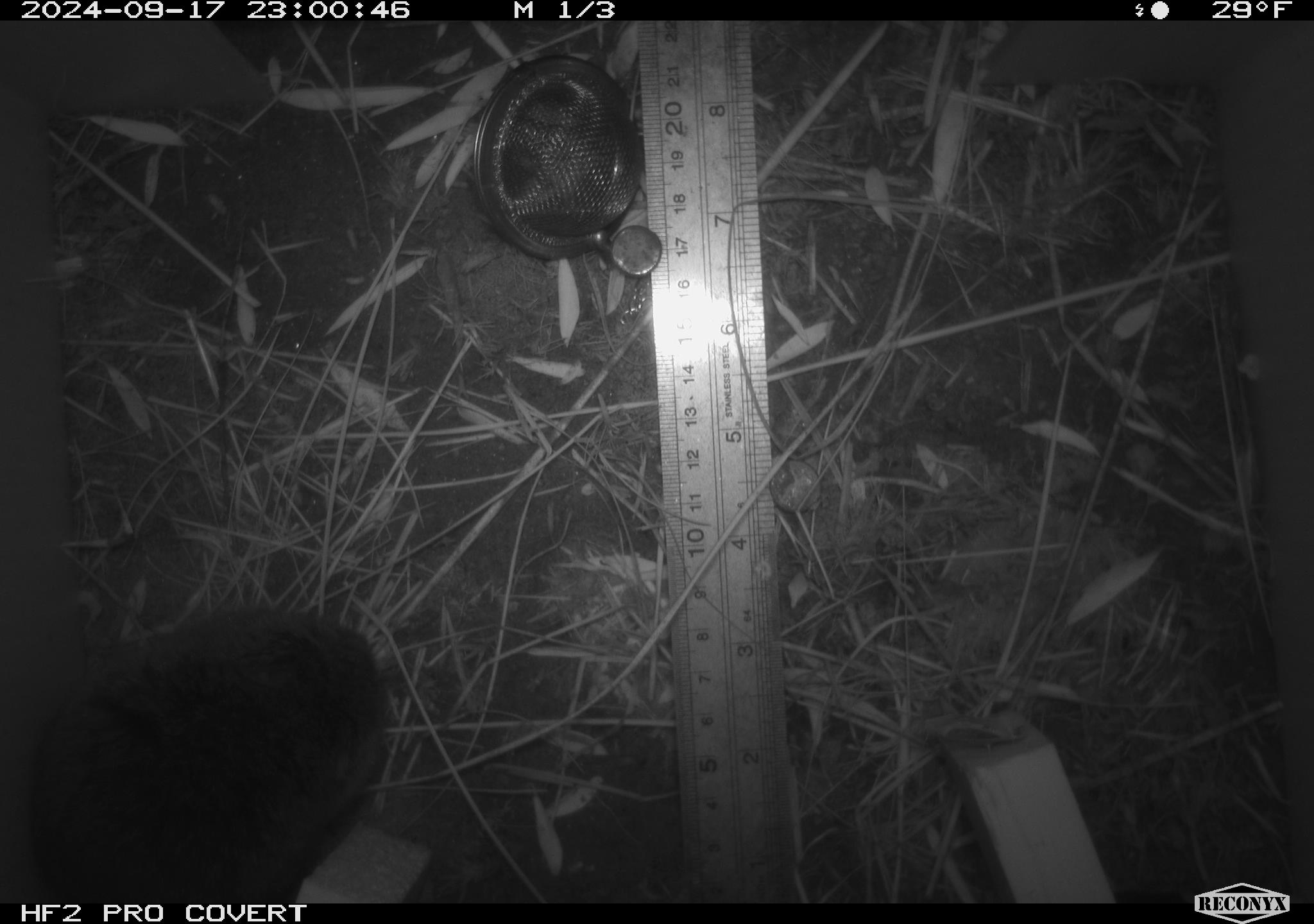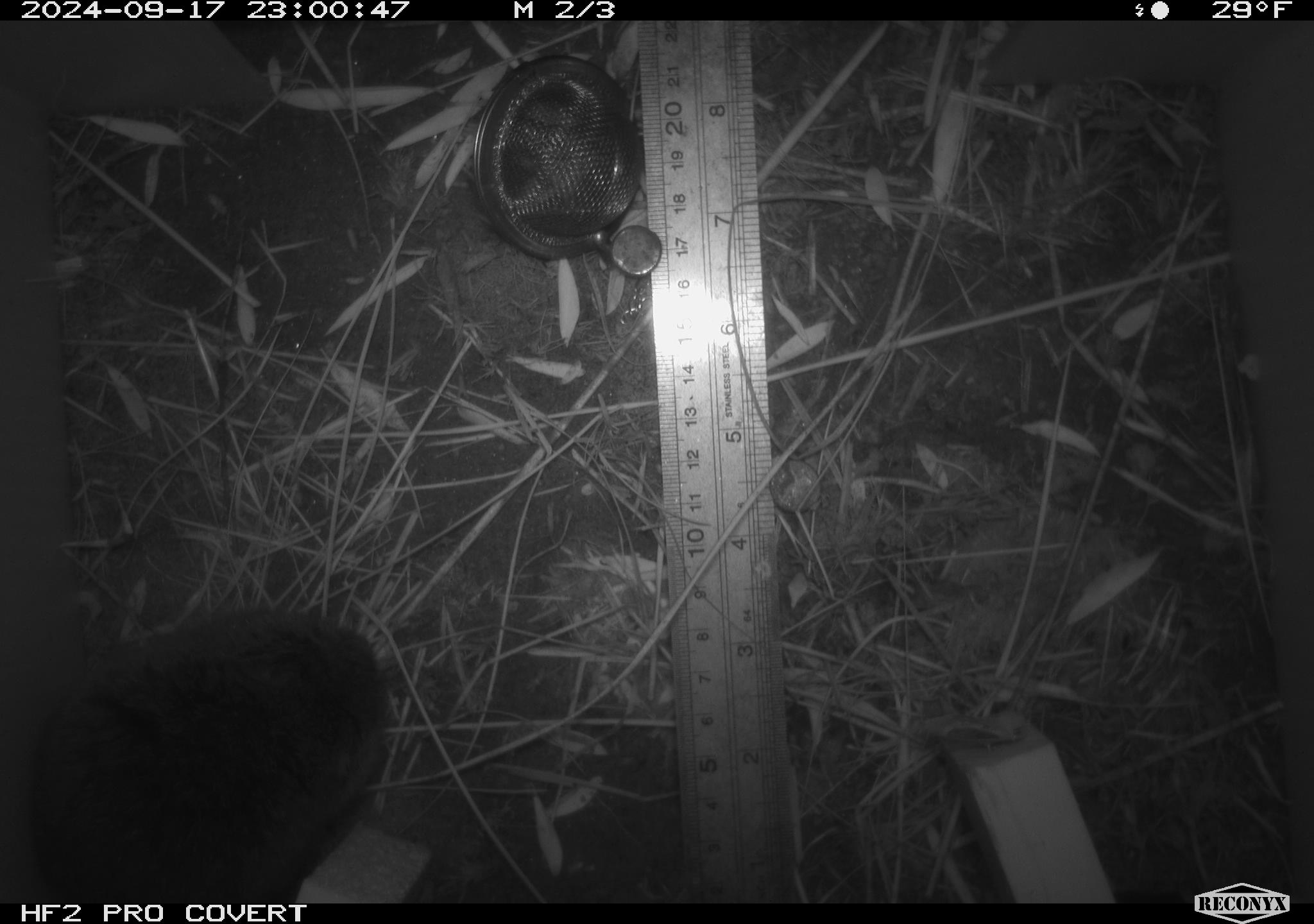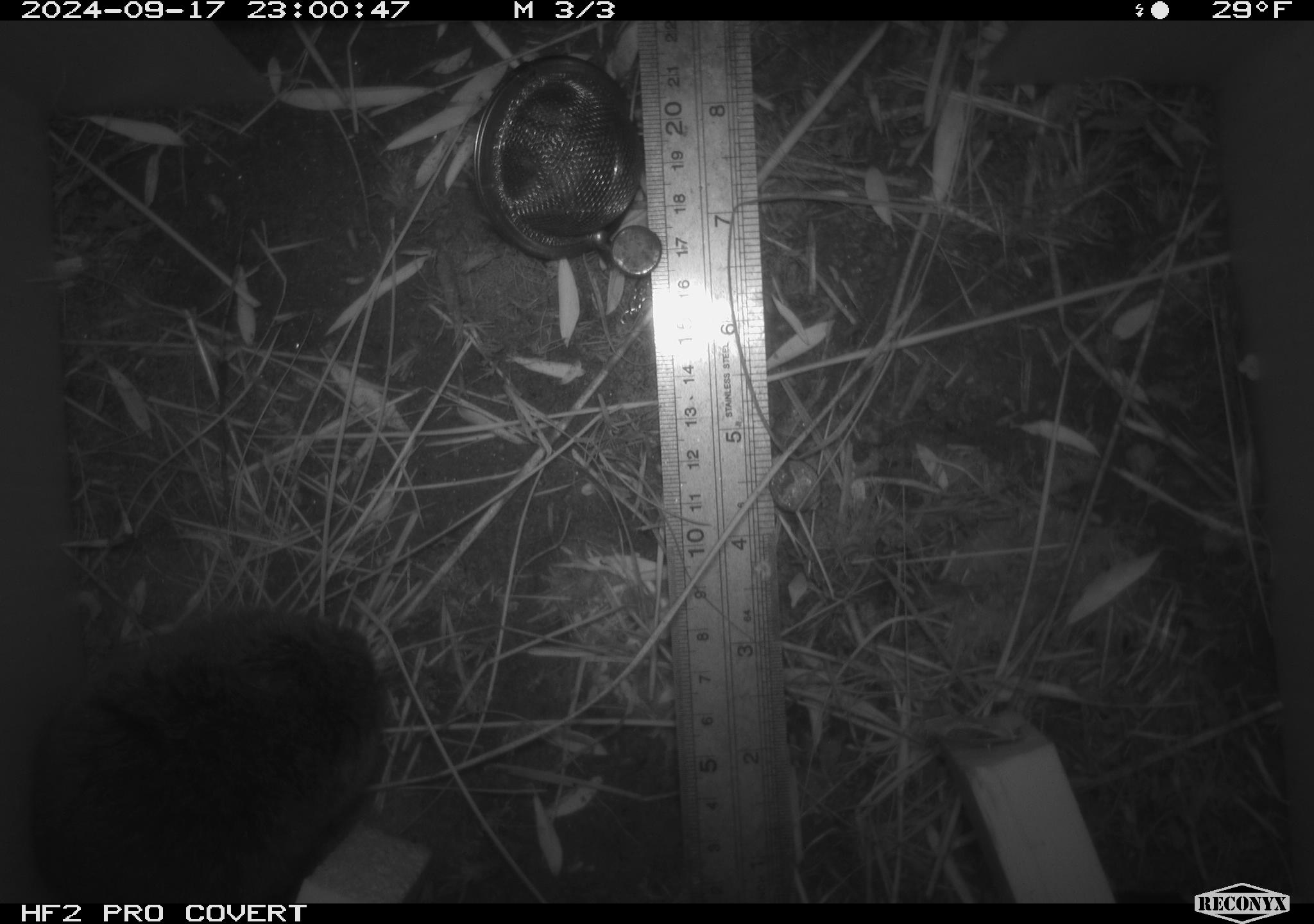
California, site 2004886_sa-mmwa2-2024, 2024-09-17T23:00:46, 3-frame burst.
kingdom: Animalia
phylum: Chordata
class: Mammalia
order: Rodentia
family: Cricetidae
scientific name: Arvicolinae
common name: voles, lemmings, and muskrats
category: arvicolinae subfamily